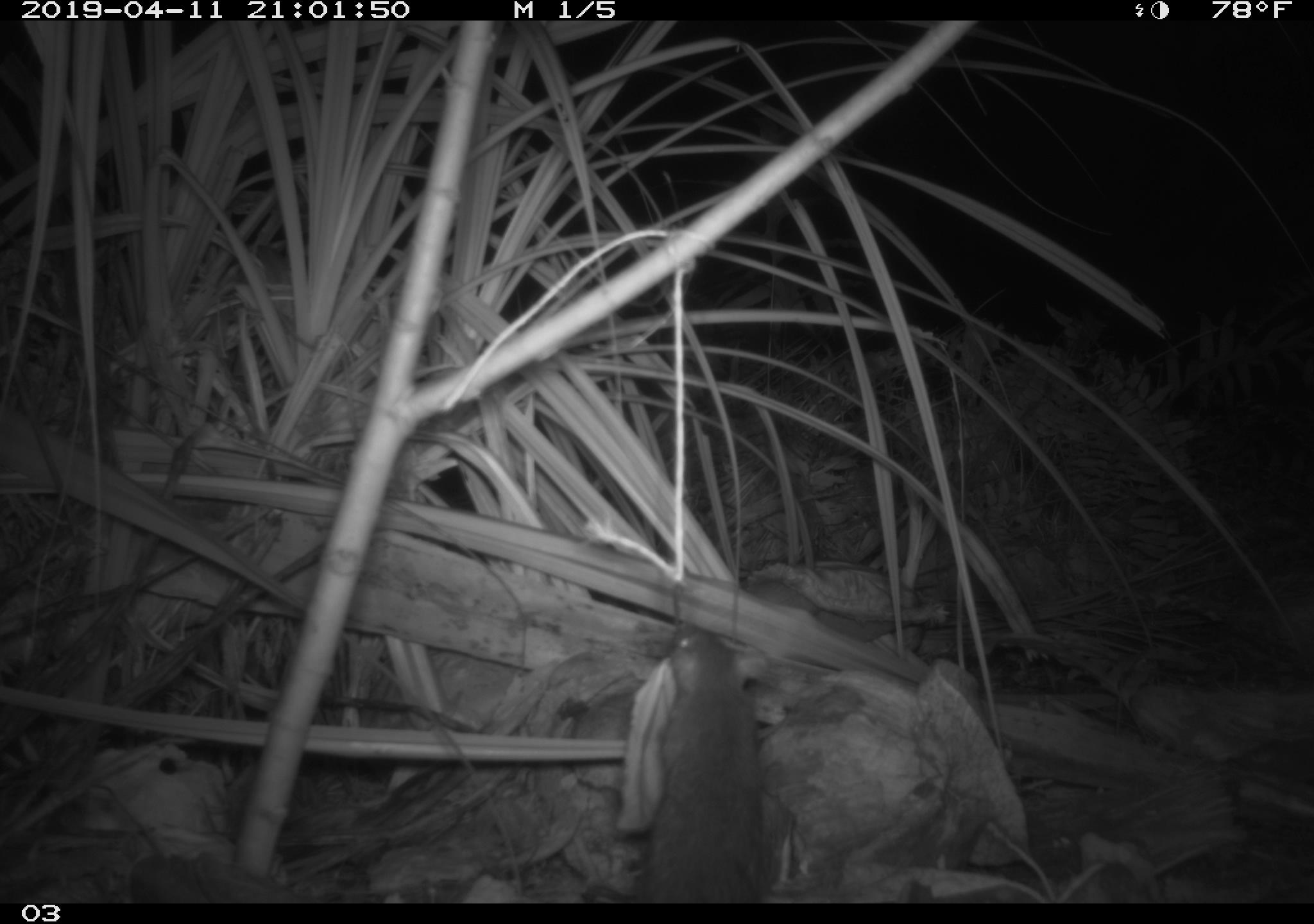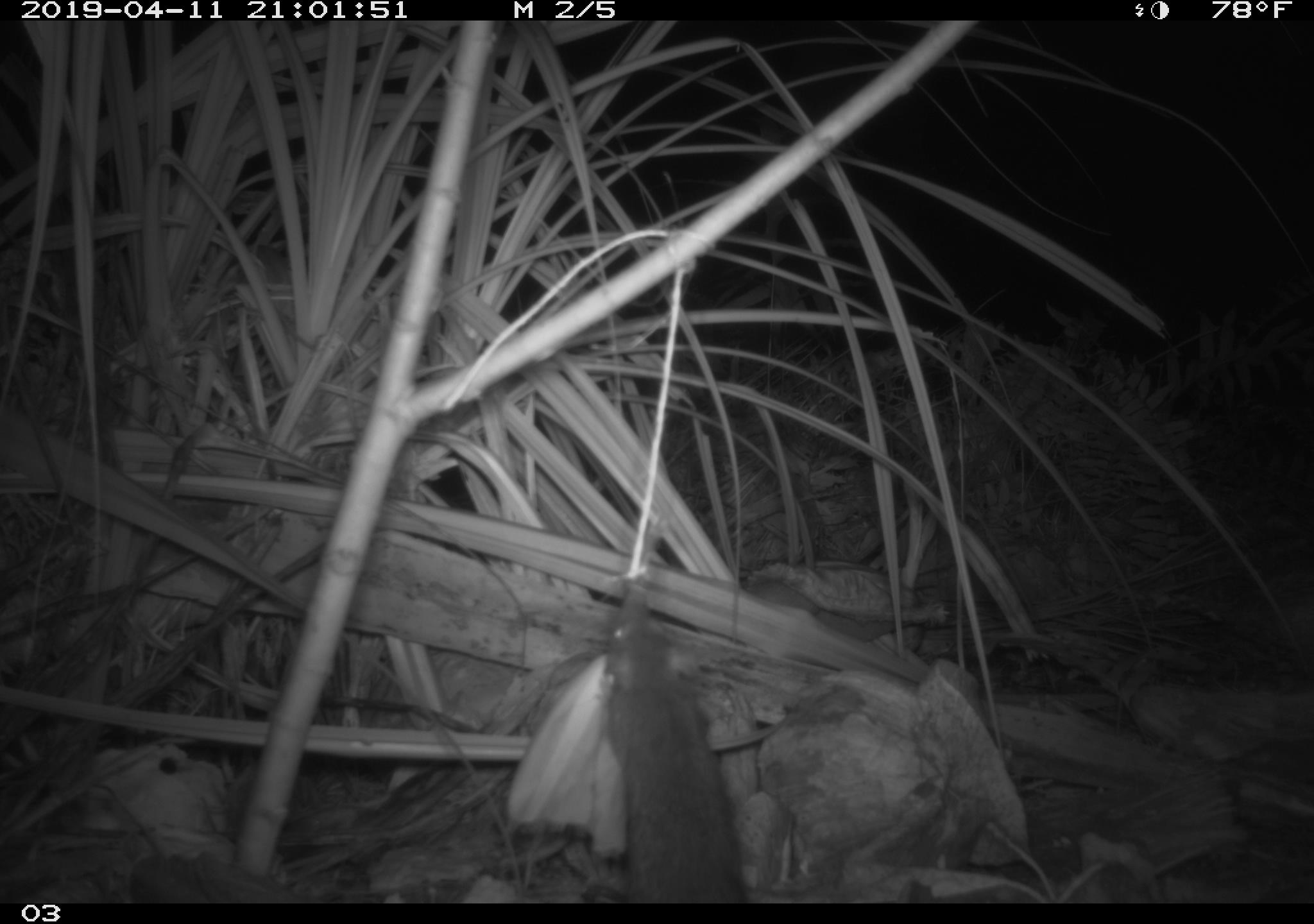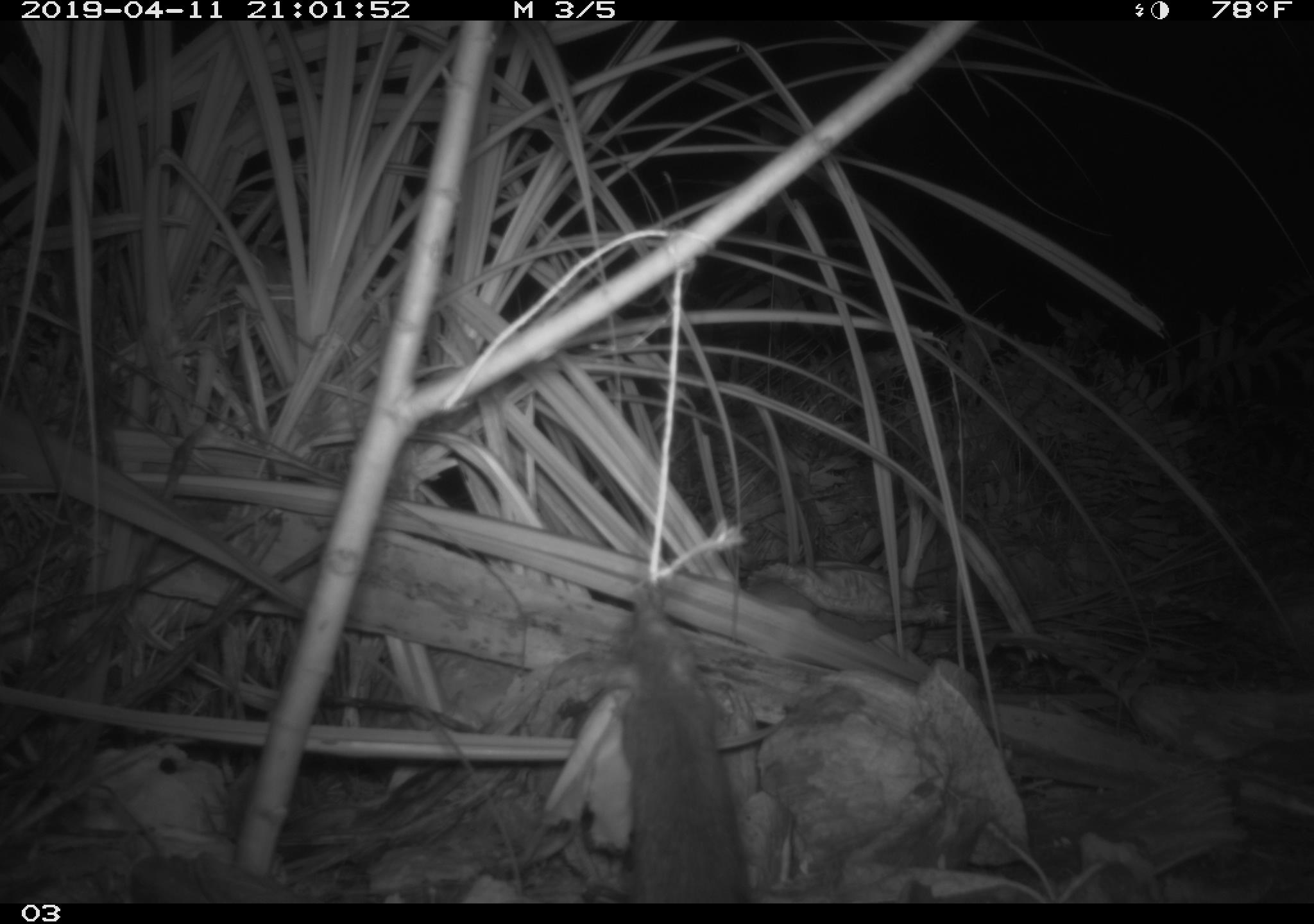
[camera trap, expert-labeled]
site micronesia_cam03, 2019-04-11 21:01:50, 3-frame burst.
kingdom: Animalia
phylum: Chordata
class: Mammalia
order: Rodentia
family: Muridae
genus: Rattus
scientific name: Rattus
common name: rat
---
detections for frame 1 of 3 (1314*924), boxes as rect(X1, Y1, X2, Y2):
rat: rect(613, 626, 781, 901)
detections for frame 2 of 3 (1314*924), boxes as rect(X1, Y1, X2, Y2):
rat: rect(594, 594, 749, 903)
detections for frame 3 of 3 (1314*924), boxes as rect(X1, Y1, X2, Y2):
rat: rect(584, 600, 756, 905)